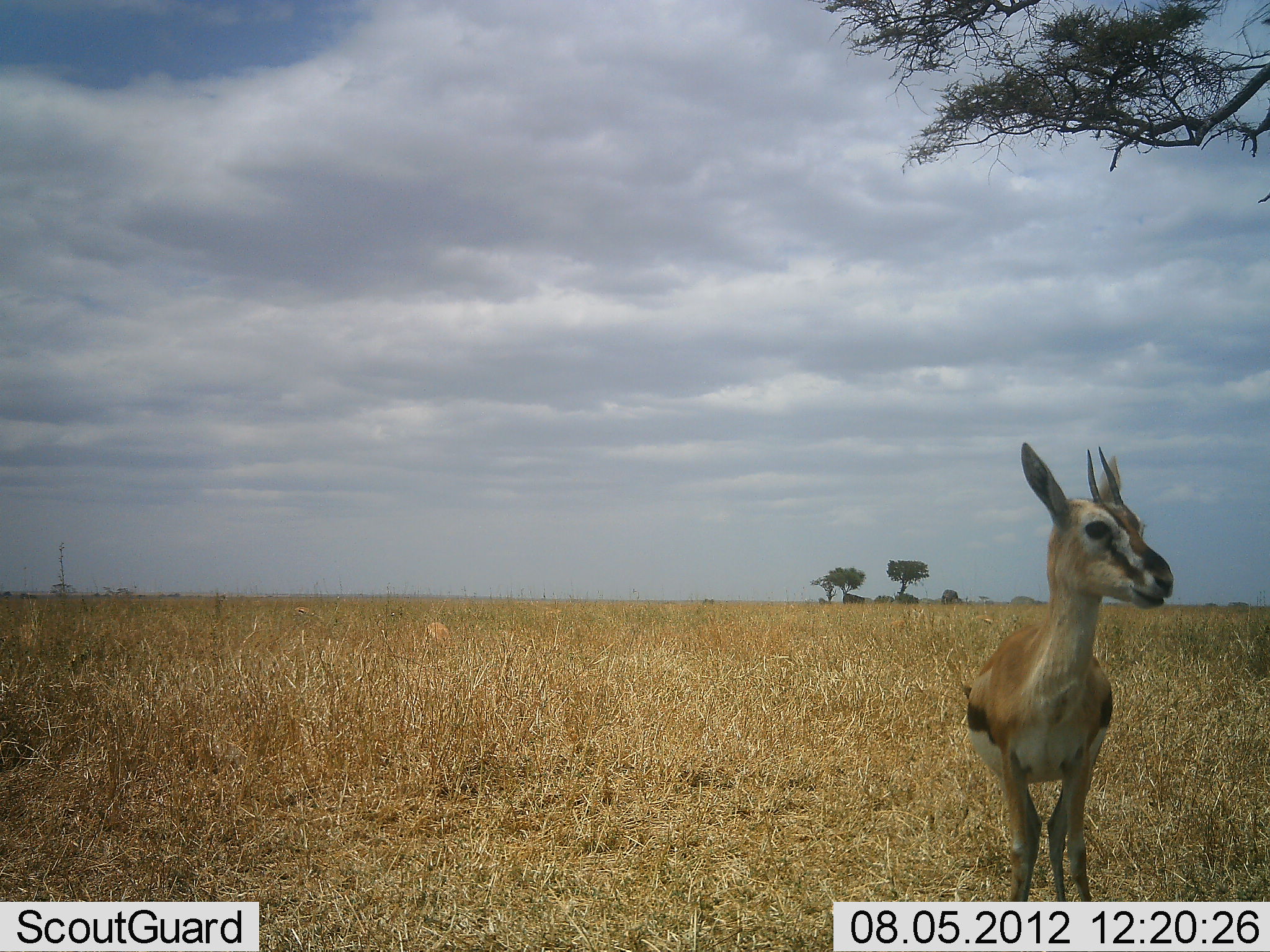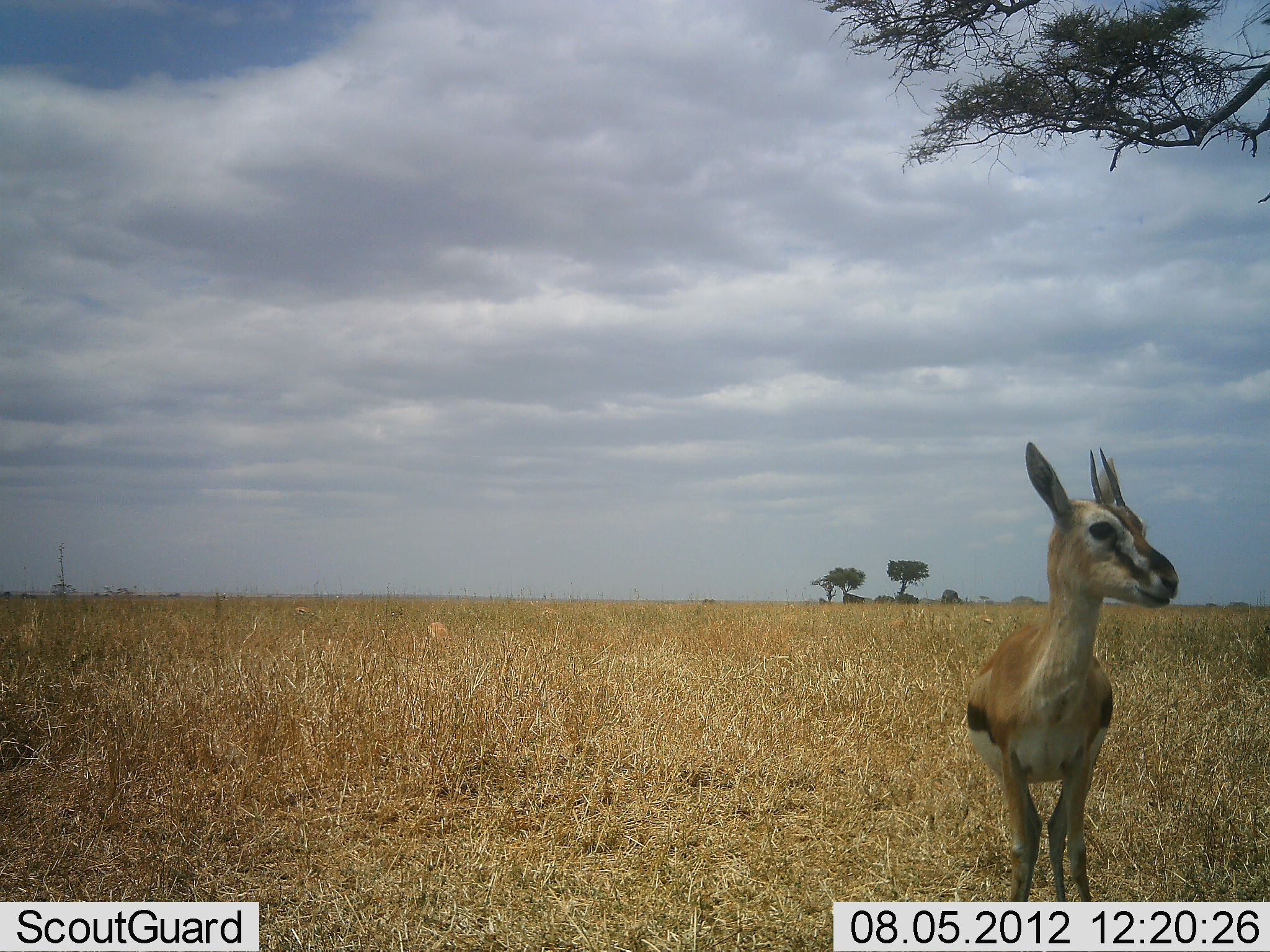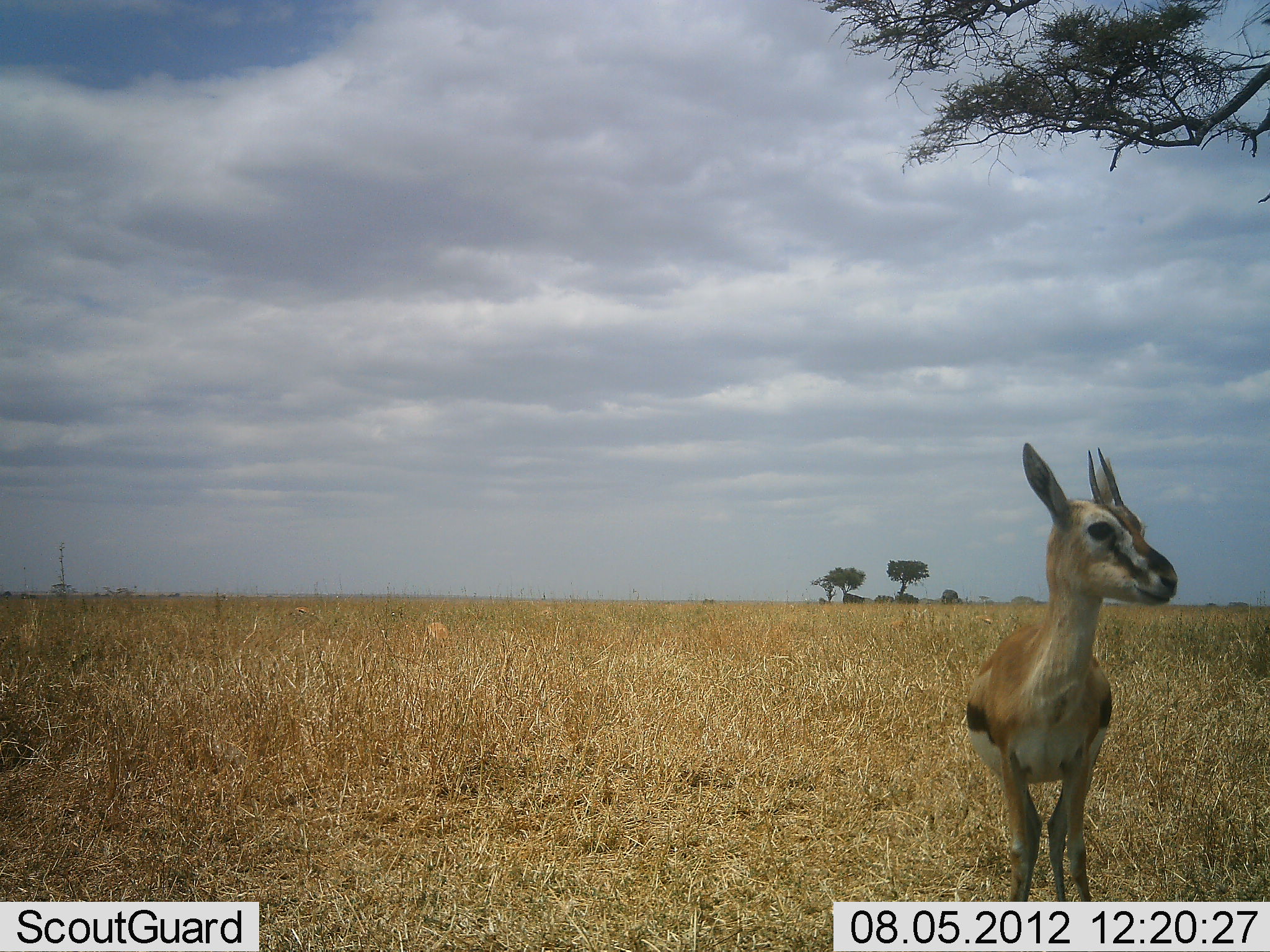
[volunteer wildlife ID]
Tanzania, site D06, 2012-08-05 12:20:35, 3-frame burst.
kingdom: Animalia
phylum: Chordata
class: Mammalia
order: Artiodactyla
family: Bovidae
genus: Eudorcas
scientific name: Eudorcas thomsonii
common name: thomson's gazelle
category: gazellethomsons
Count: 1.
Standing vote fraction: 100%.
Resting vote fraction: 0%.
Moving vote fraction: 0%.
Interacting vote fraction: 0%.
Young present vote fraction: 9%.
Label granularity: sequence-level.